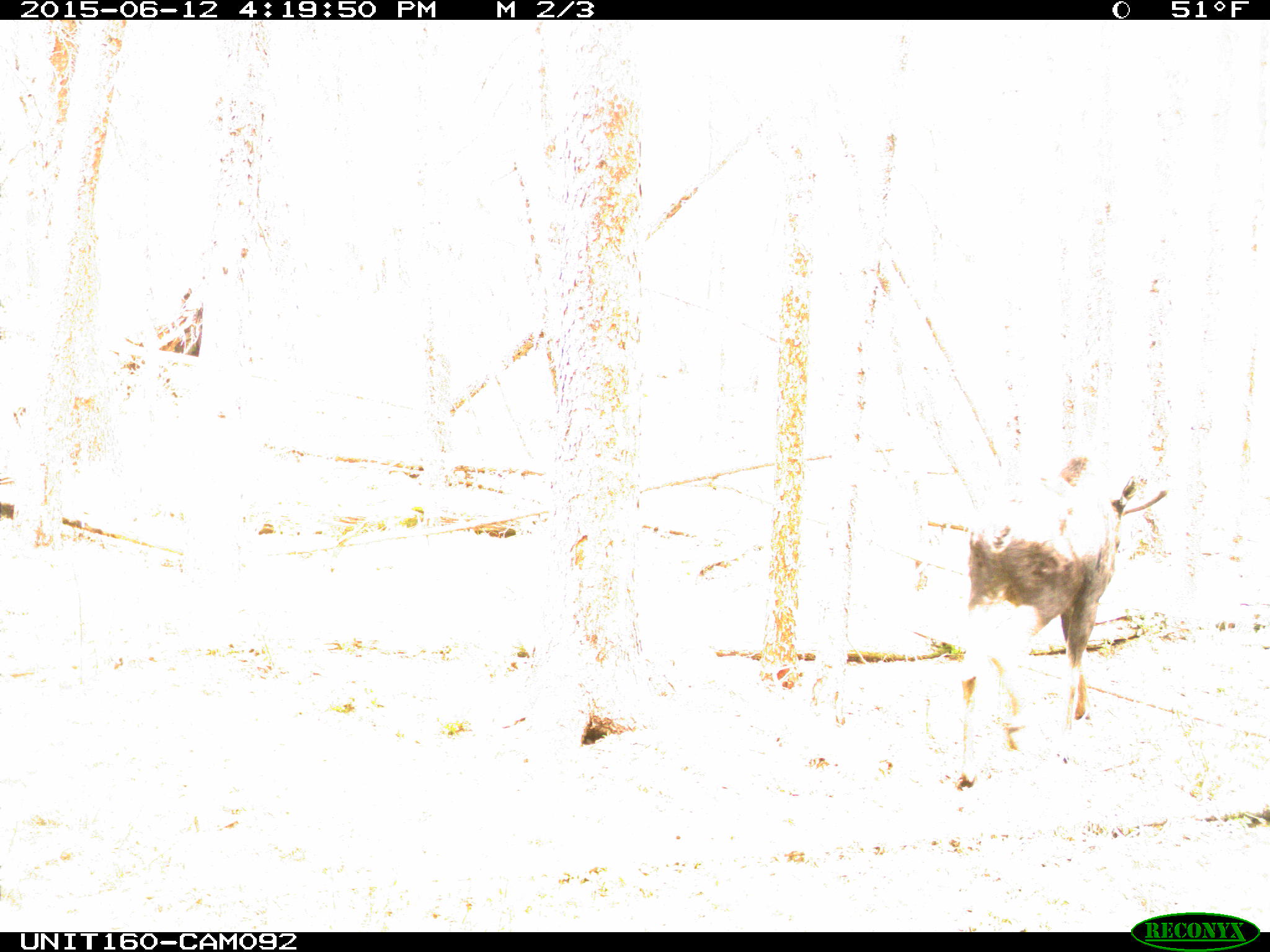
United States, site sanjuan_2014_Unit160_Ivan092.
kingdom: Animalia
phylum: Chordata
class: Mammalia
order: Artiodactyla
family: Cervidae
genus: Alces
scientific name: Alces alces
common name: moose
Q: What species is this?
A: Alces alces (moose).